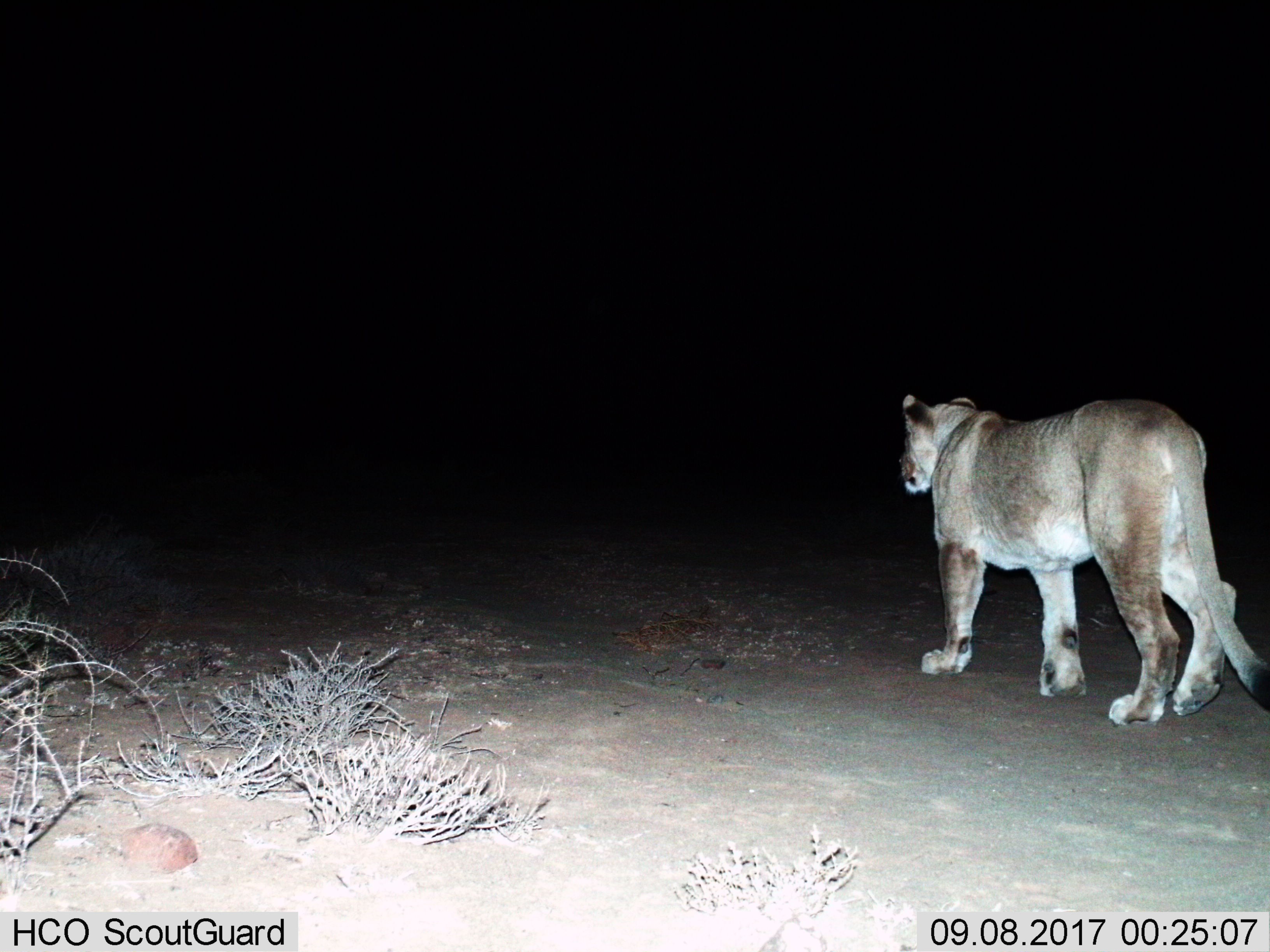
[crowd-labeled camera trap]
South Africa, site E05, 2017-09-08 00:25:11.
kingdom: Animalia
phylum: Chordata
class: Mammalia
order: Carnivora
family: Felidae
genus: Panthera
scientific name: Panthera leo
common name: female lion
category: lionfemale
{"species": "lionfemale (female lion) (Panthera leo)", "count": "1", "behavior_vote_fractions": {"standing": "10%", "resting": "0%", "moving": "90%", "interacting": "0%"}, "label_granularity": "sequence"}